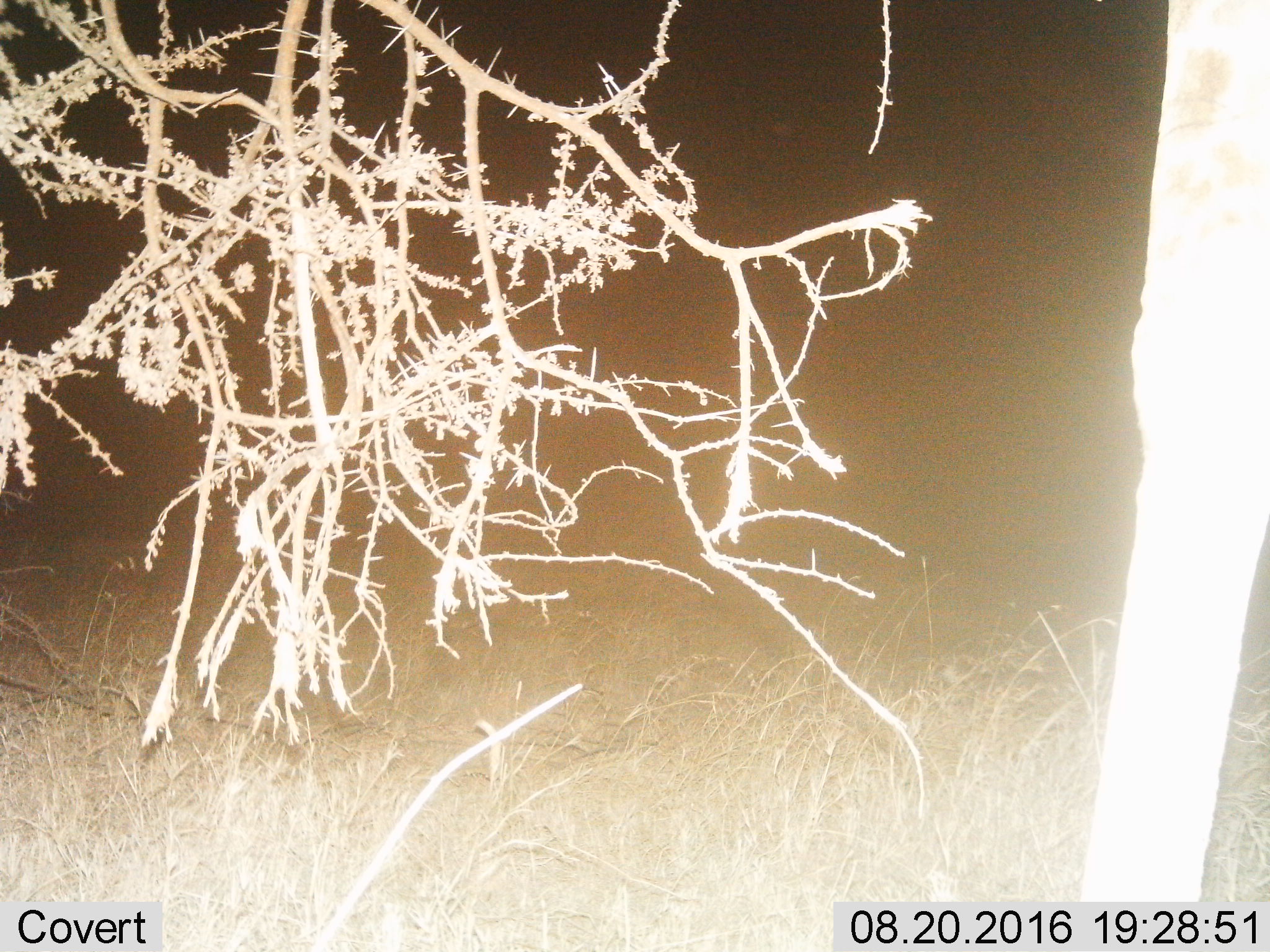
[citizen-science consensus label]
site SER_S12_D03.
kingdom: Animalia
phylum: Chordata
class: Mammalia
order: Artiodactyla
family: Giraffidae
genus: Giraffa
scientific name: Giraffa camelopardalis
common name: giraffe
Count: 1.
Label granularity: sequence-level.